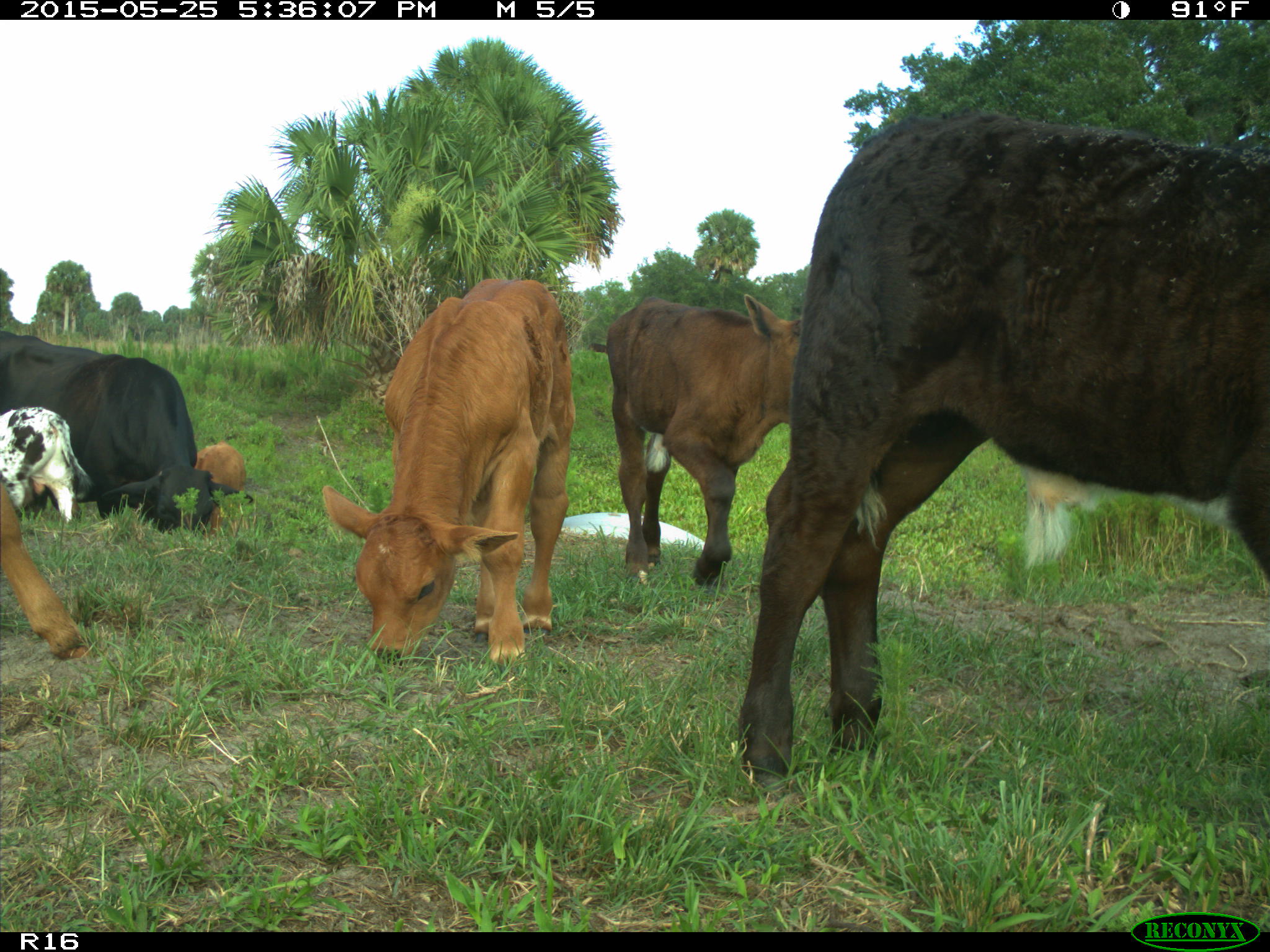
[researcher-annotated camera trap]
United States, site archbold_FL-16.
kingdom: Animalia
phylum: Chordata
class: Mammalia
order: Artiodactyla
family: Bovidae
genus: Bos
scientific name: Bos taurus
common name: domestic cow